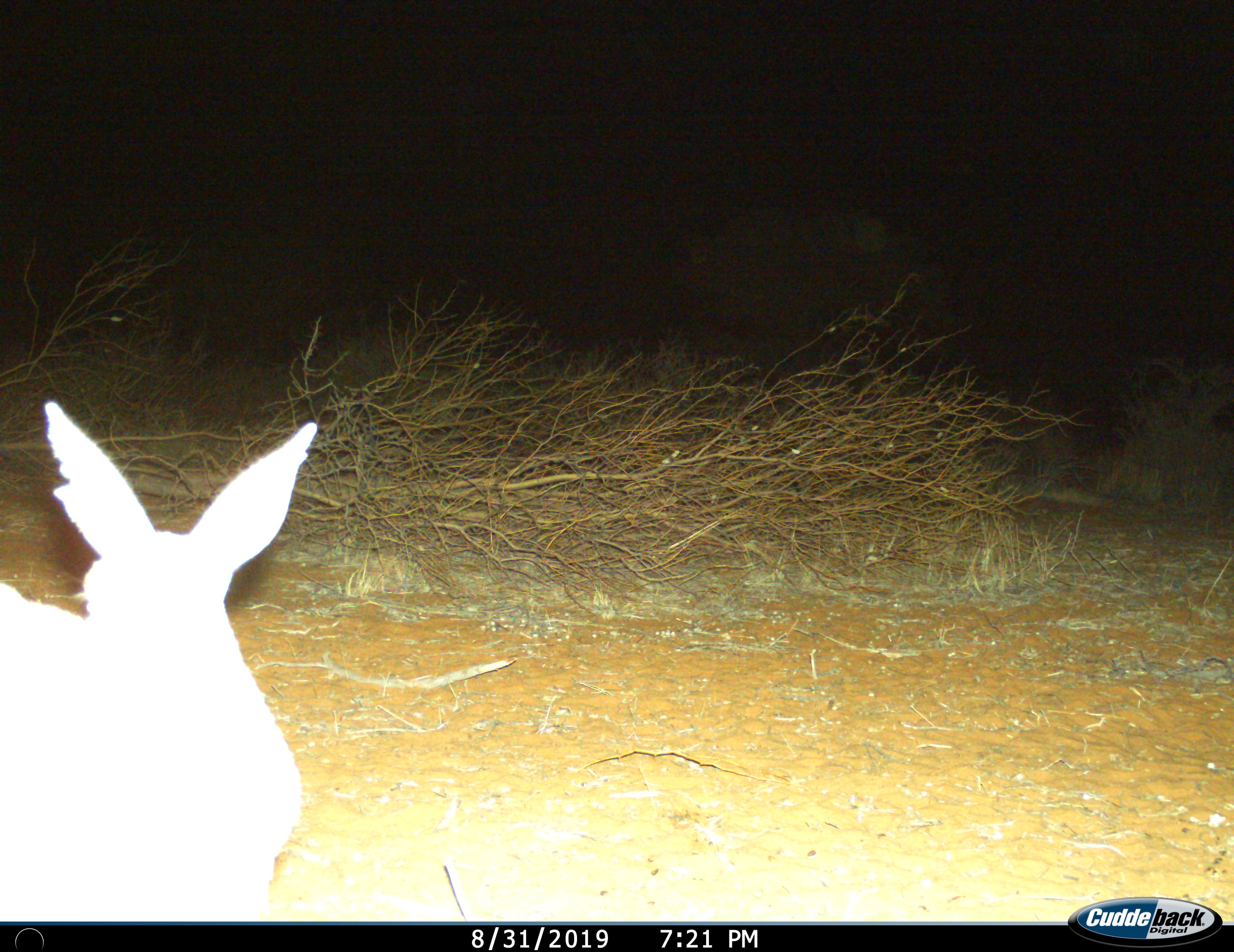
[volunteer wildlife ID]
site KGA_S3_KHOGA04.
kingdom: Animalia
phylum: Chordata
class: Mammalia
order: Artiodactyla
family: Bovidae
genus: Raphicerus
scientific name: Raphicerus campestris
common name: steenbok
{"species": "steenbok (Raphicerus campestris)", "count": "1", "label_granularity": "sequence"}